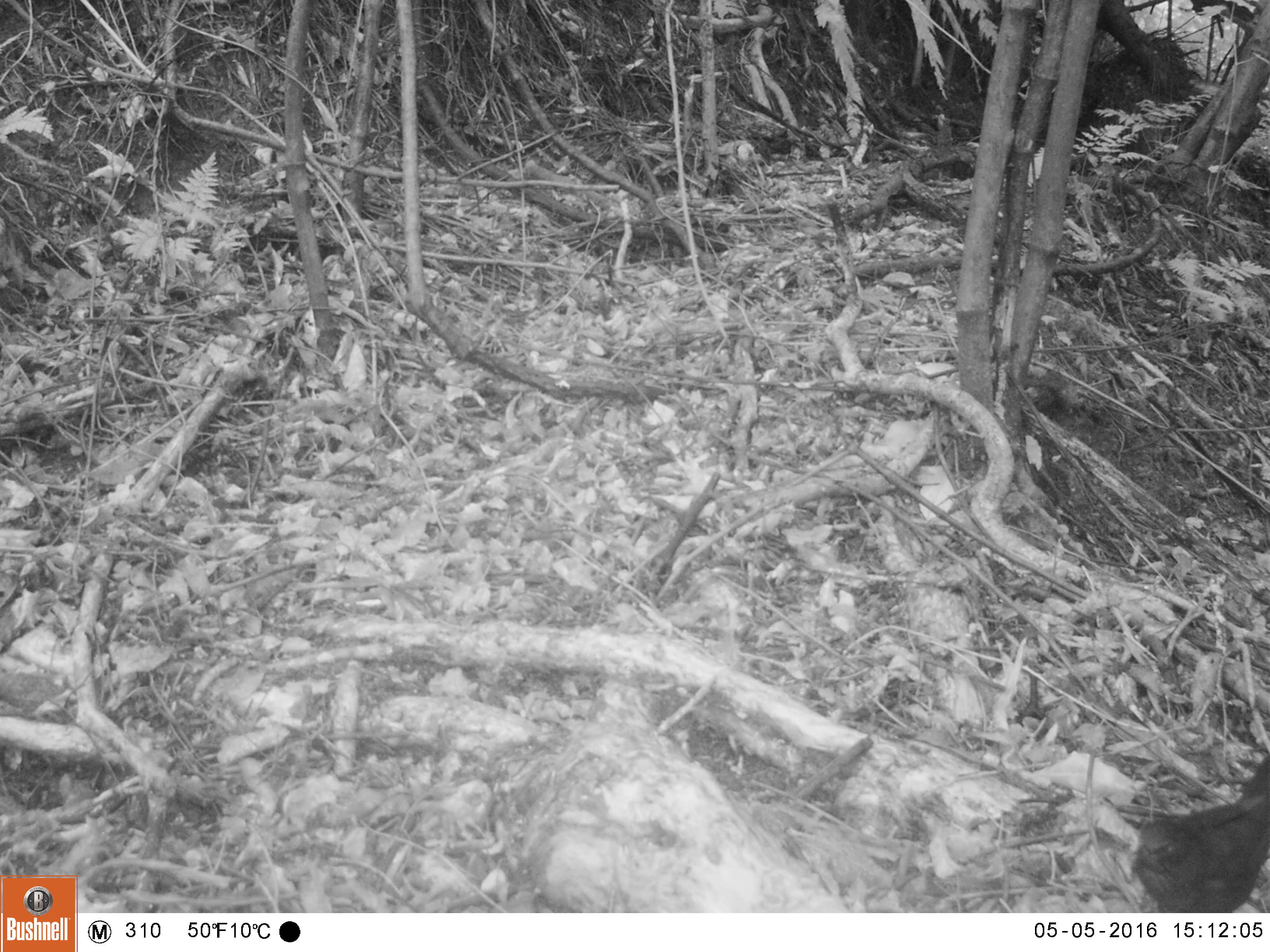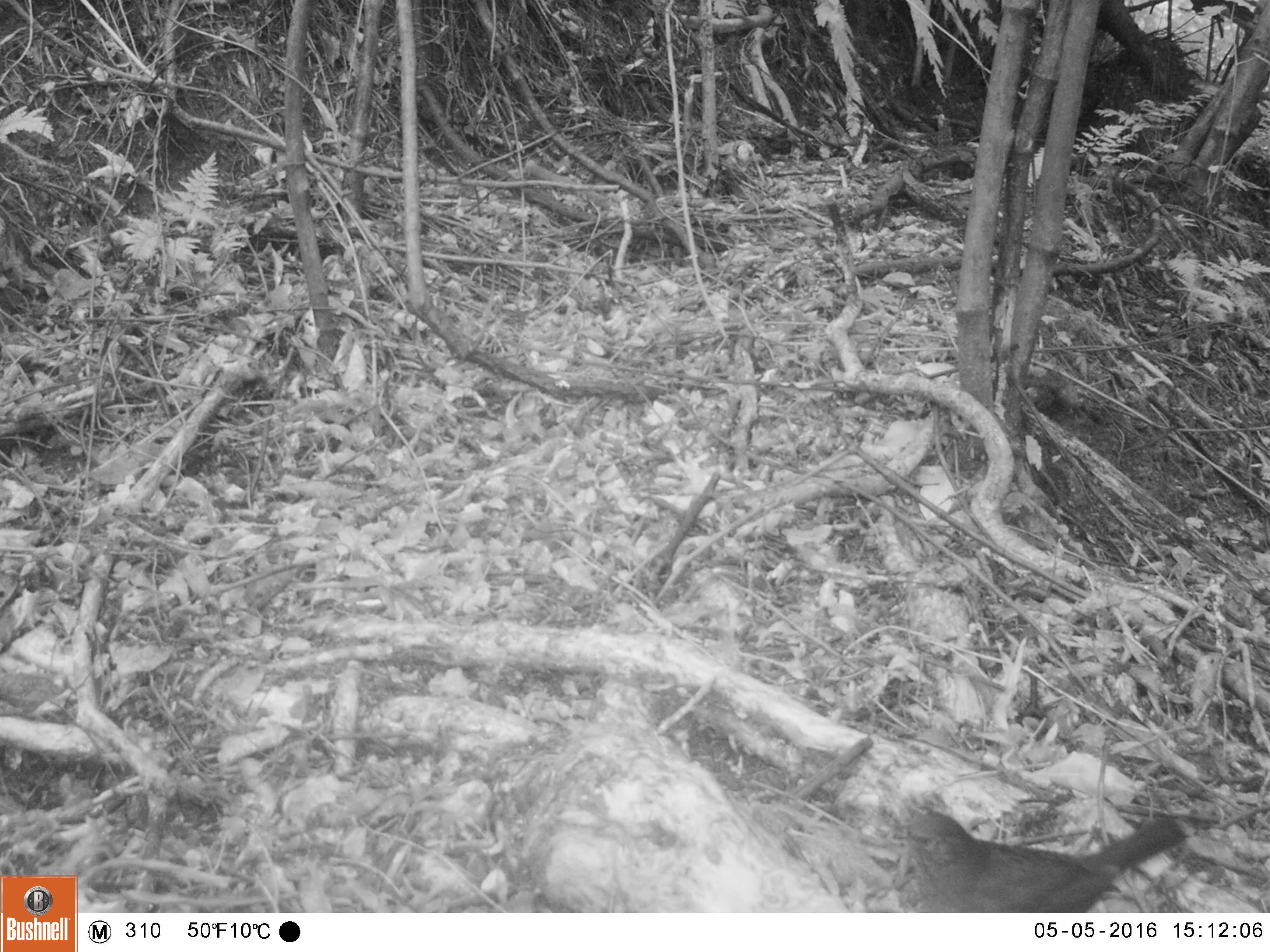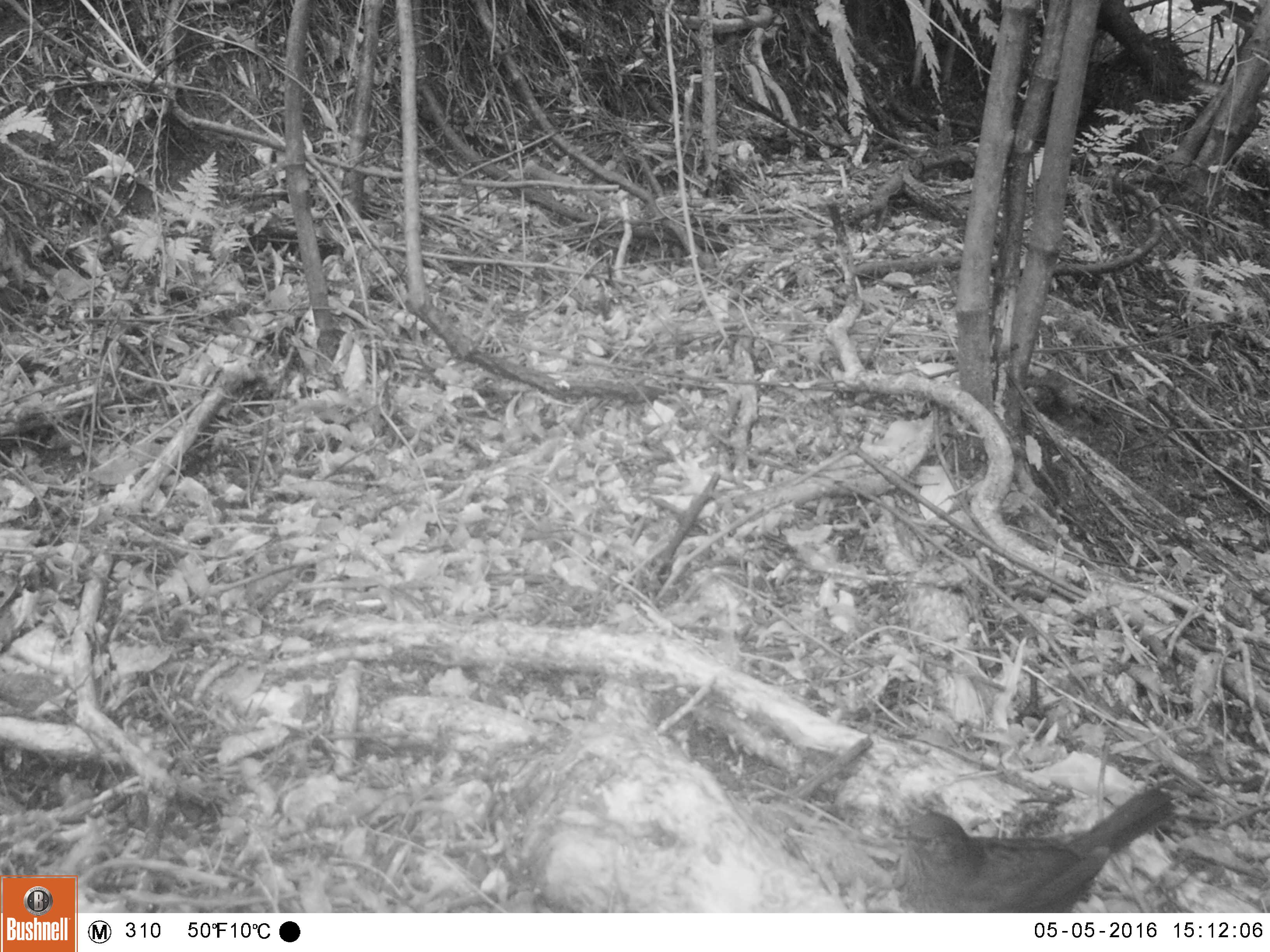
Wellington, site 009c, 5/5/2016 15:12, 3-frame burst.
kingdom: Animalia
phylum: Chordata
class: Aves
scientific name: Aves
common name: bird